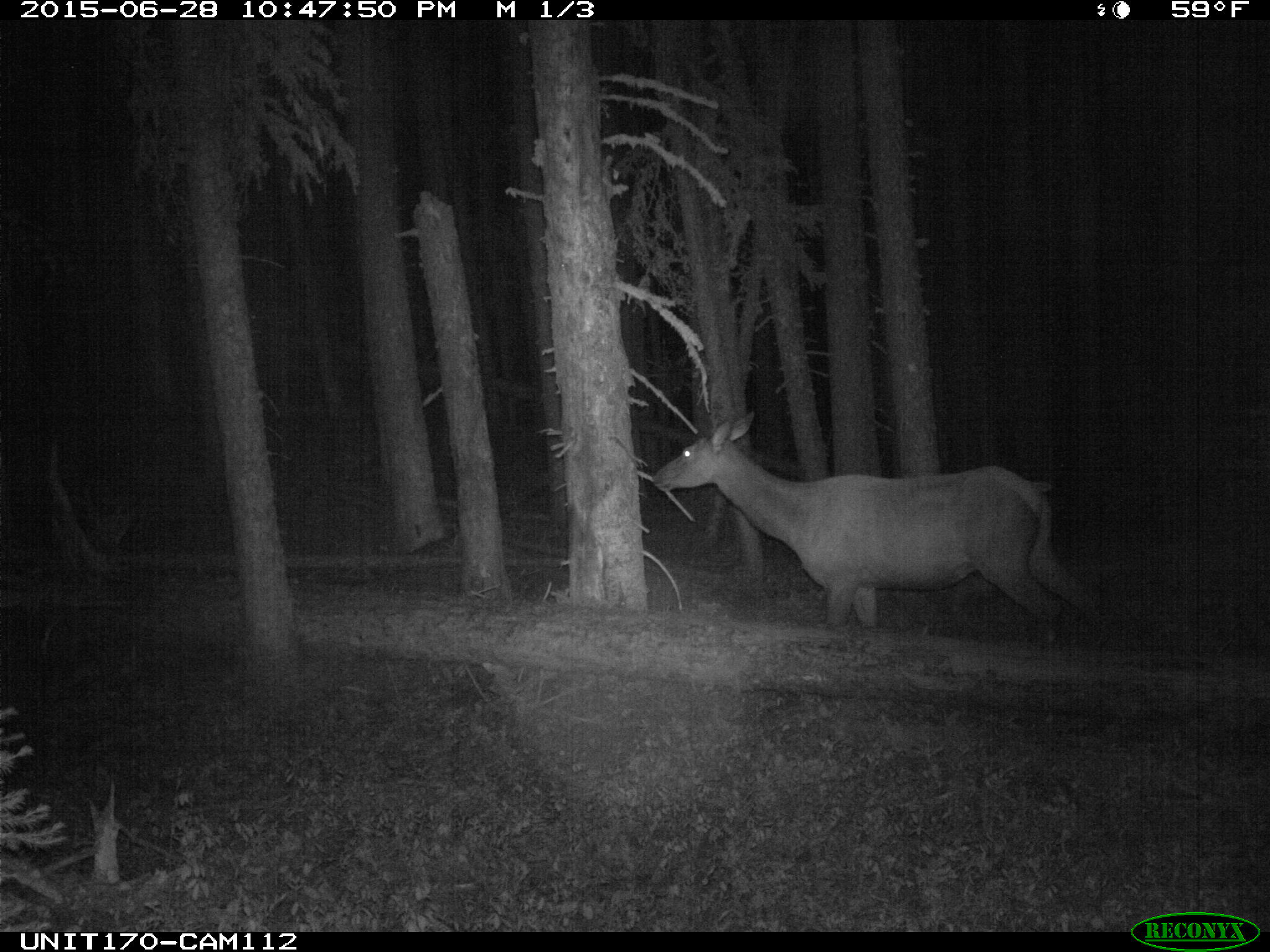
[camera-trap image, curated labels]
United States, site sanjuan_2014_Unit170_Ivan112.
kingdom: Animalia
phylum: Chordata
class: Mammalia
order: Artiodactyla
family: Cervidae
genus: Cervus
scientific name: Cervus elaphus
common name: red deer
Cervus elaphus (red deer).